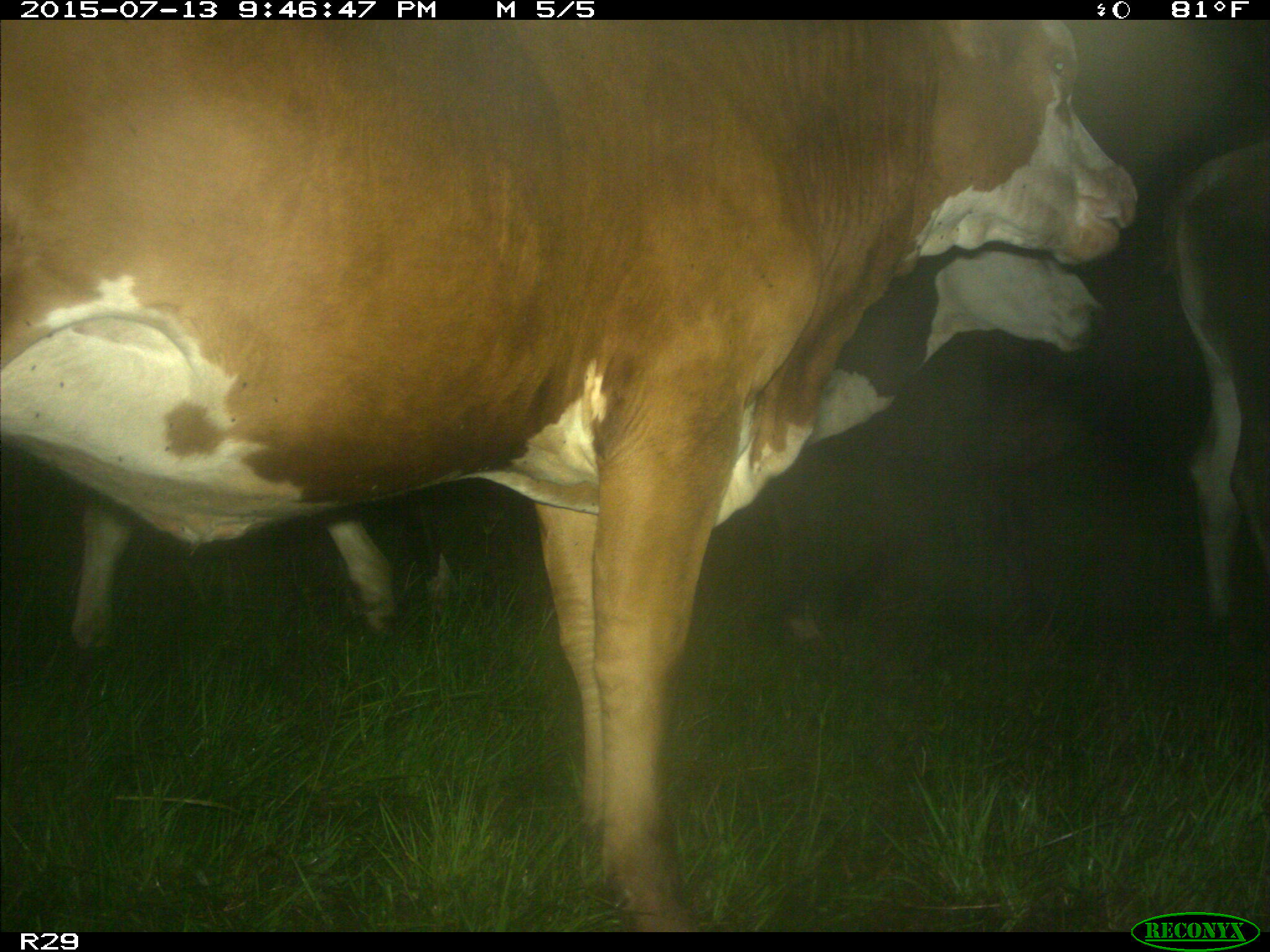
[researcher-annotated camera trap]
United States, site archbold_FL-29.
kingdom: Animalia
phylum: Chordata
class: Mammalia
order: Artiodactyla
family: Bovidae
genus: Bos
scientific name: Bos taurus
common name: domestic cow